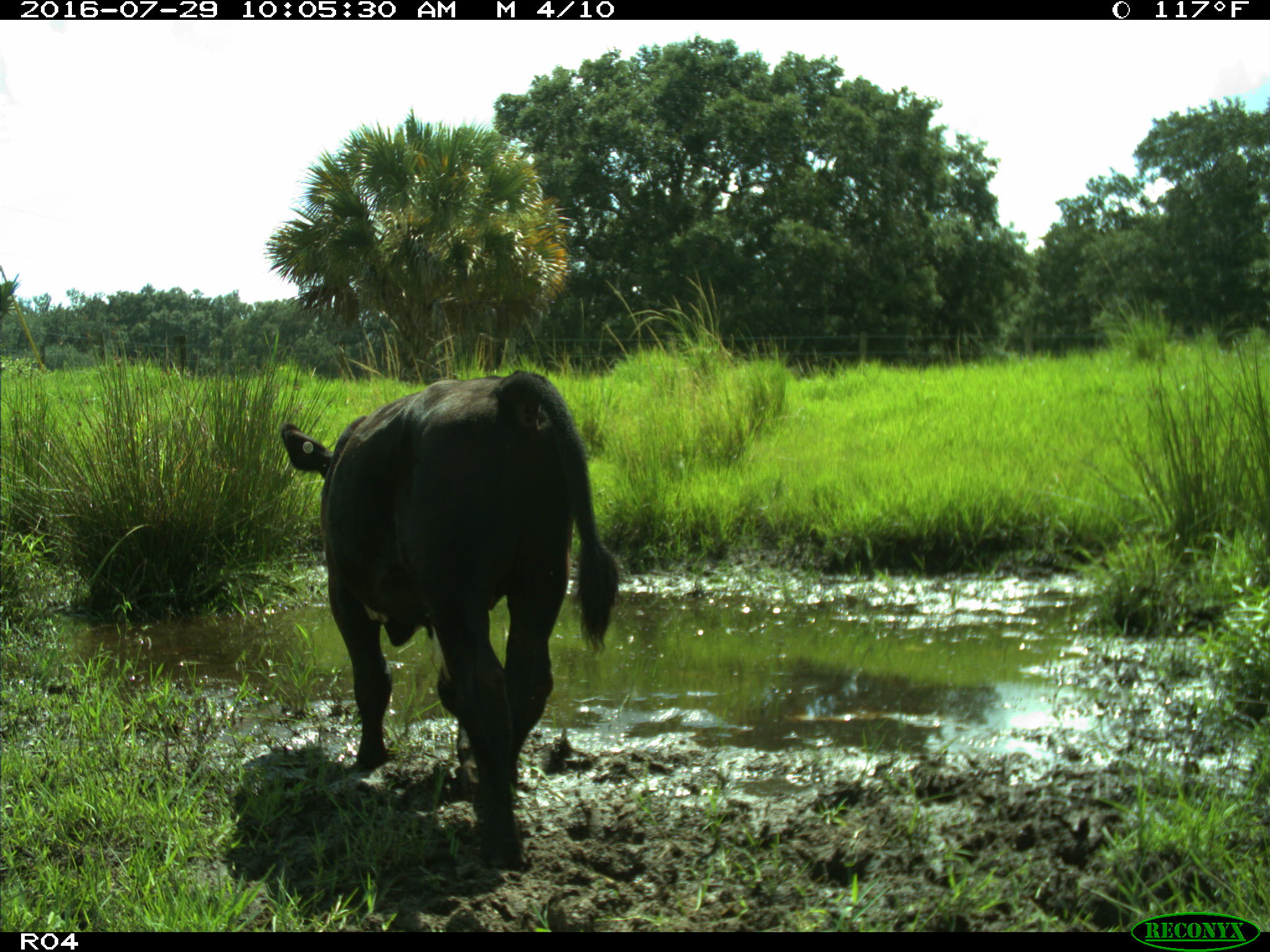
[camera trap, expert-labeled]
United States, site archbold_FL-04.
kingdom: Animalia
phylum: Chordata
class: Mammalia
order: Artiodactyla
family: Bovidae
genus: Bos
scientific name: Bos taurus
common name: domestic cow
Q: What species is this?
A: Bos taurus (domestic cow).